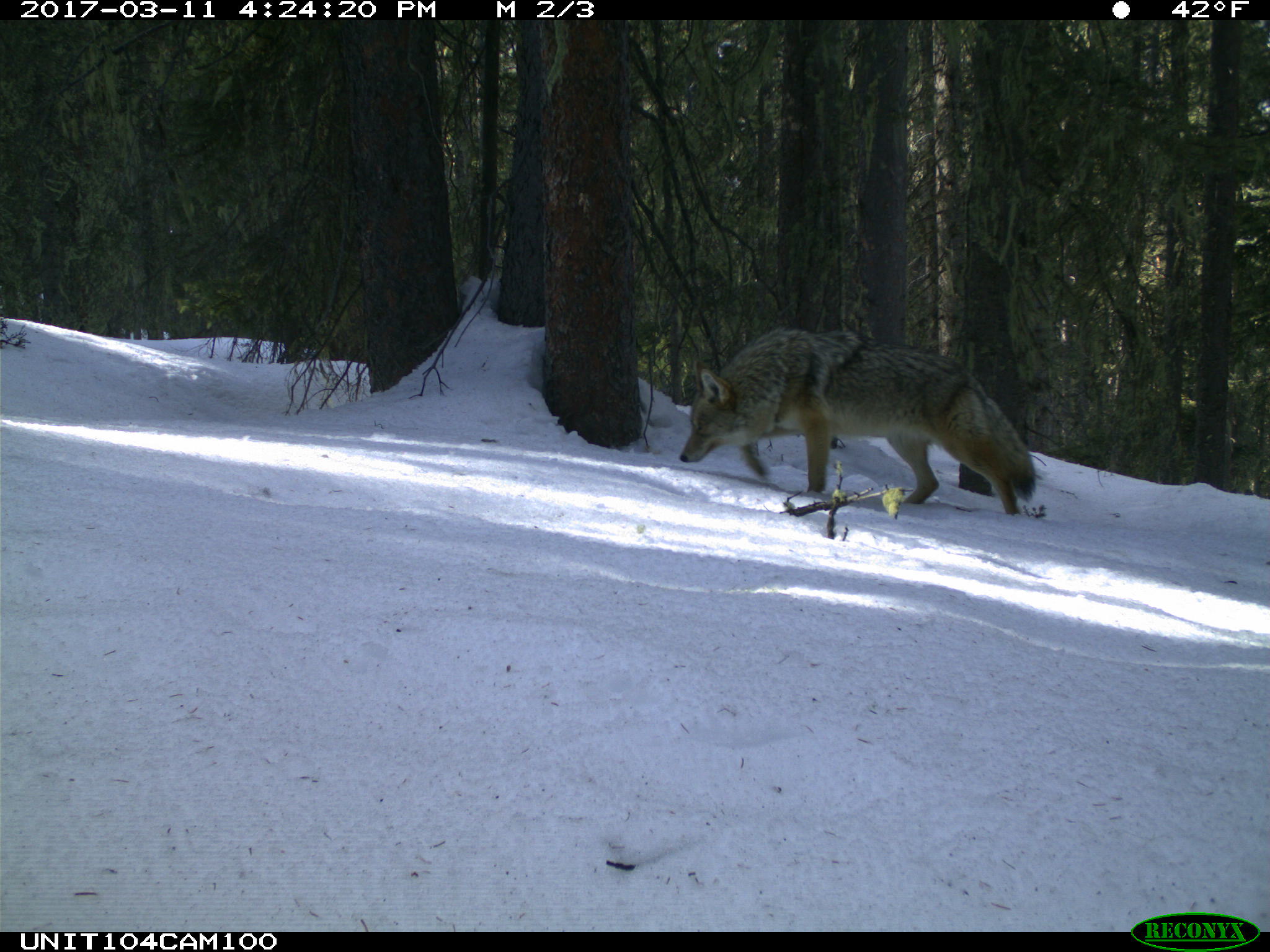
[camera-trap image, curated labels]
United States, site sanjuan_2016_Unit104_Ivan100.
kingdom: Animalia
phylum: Chordata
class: Mammalia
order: Carnivora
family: Canidae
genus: Canis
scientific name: Canis latrans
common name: coyote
Canis latrans (coyote).